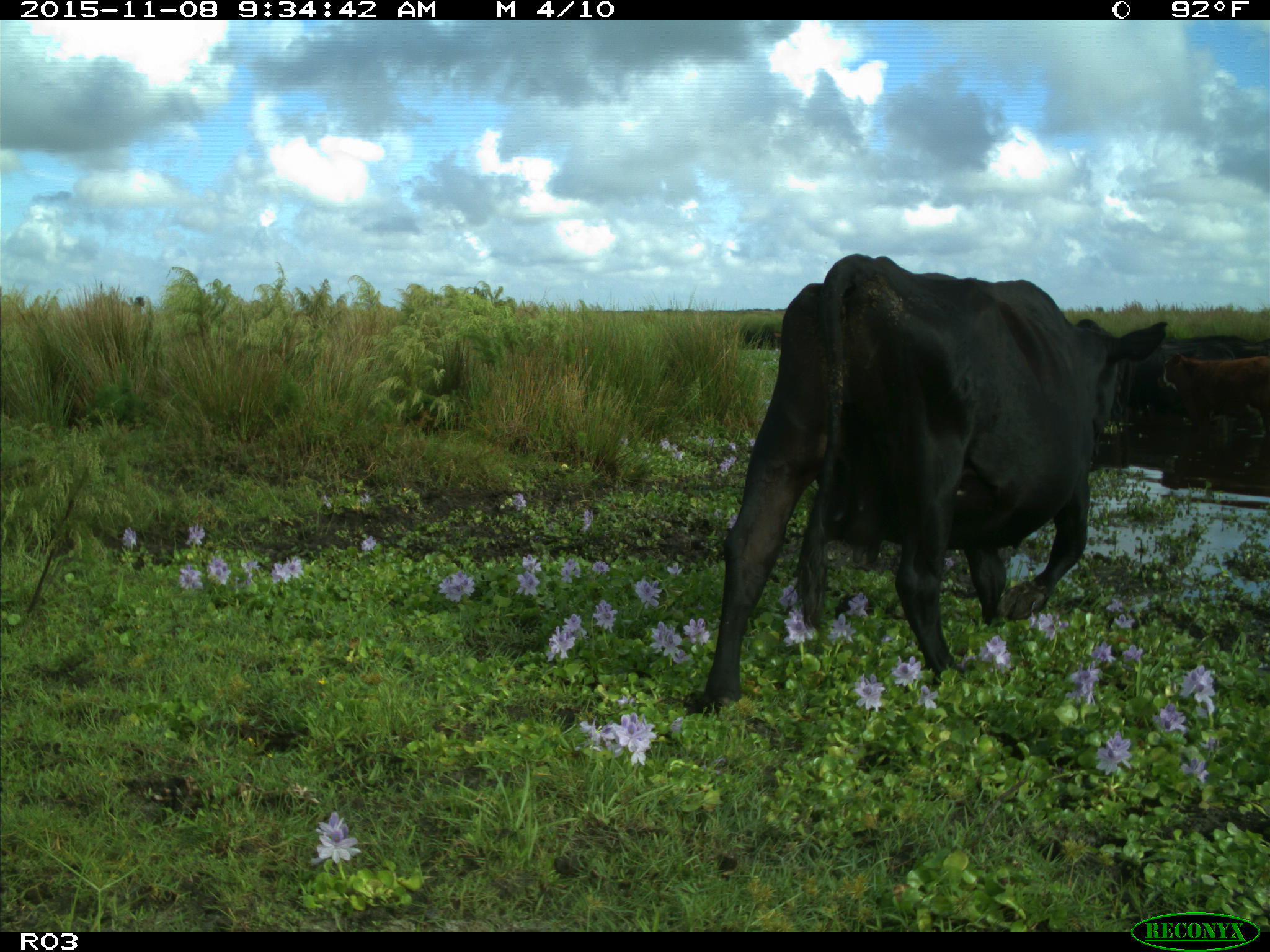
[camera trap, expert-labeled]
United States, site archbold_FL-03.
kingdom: Animalia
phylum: Chordata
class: Mammalia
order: Artiodactyla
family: Bovidae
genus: Bos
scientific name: Bos taurus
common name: domestic cow